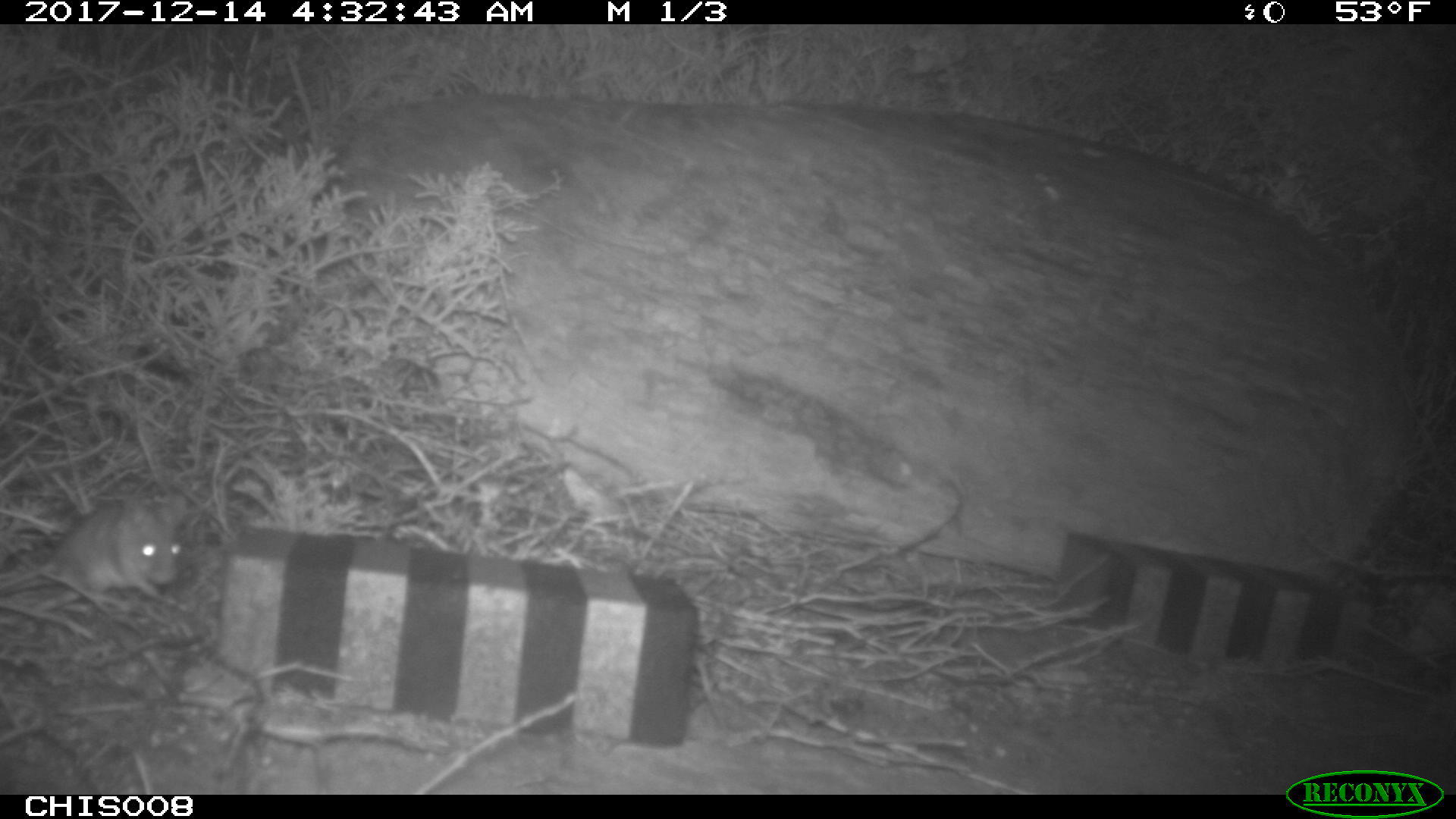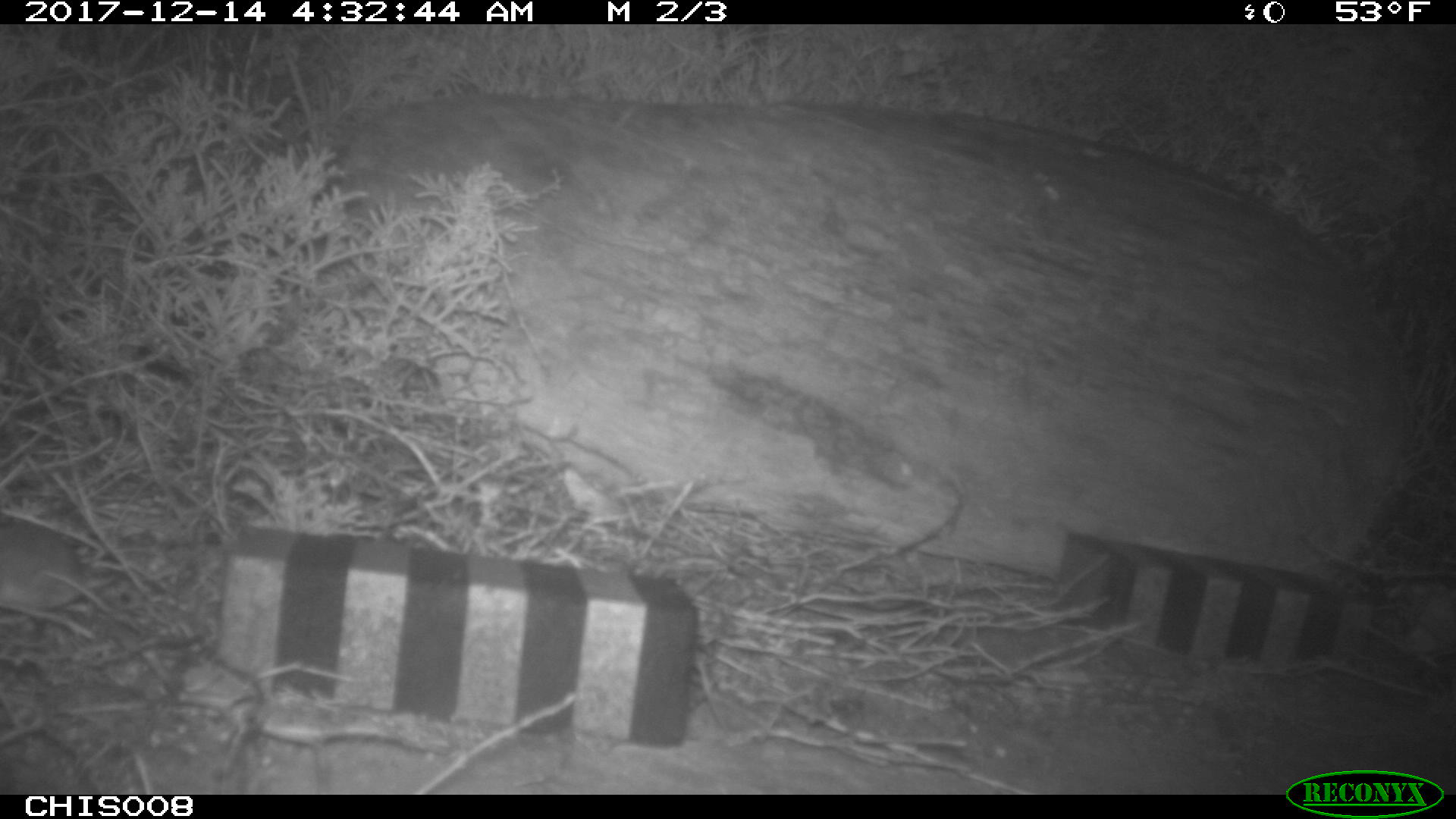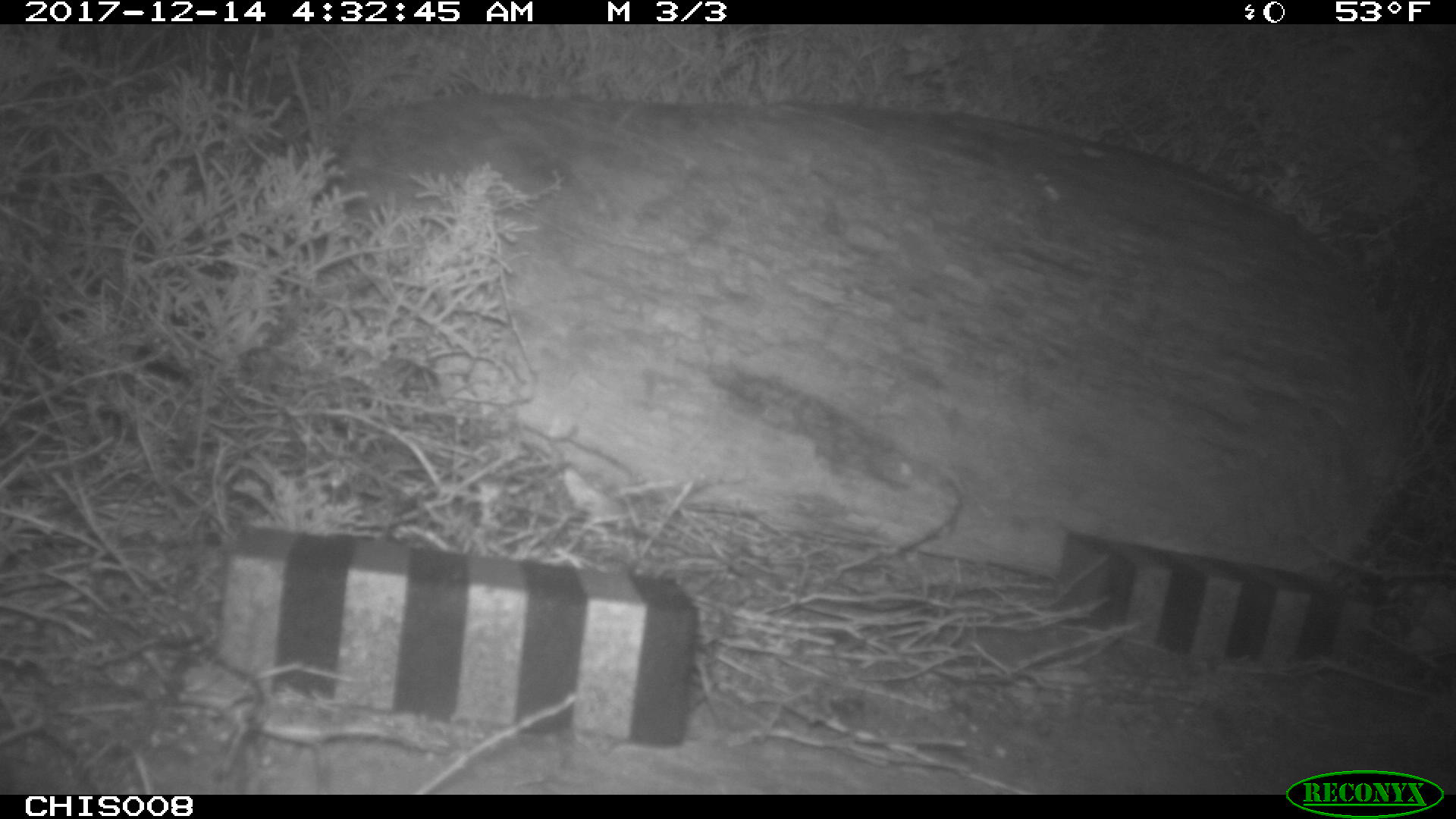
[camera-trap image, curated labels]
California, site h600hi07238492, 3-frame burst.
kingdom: Animalia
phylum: Chordata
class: Mammalia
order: Rodentia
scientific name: Rodentia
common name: rodent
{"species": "rodent (Rodentia)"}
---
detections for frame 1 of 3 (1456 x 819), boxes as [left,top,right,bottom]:
rodent: [51,491,187,592]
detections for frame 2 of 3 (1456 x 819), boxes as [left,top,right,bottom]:
rodent: [0,508,158,615]